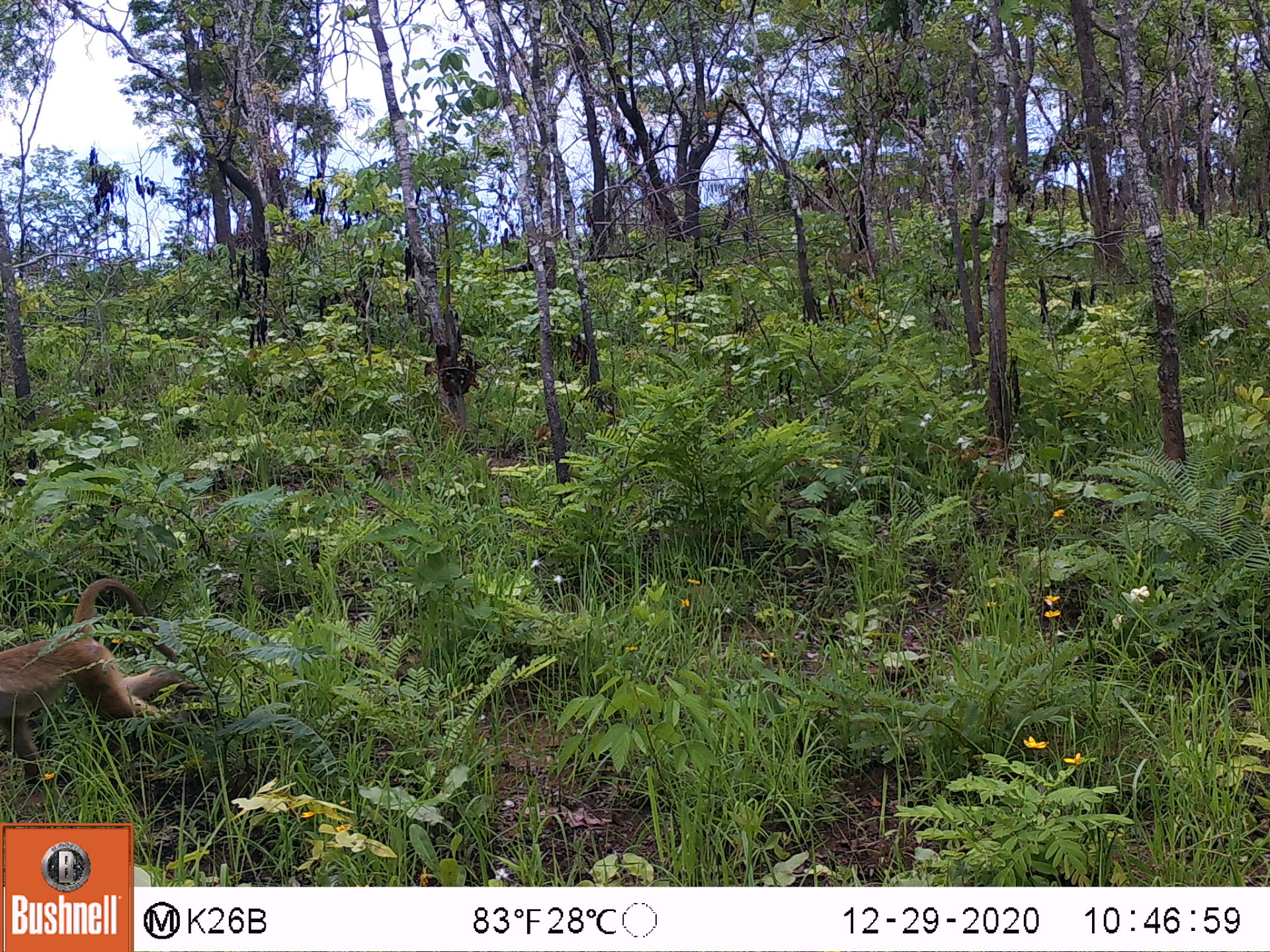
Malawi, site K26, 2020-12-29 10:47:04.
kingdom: Animalia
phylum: Chordata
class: Mammalia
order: Primates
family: Cercopithecidae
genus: Papio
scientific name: Papio cynocephalus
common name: yellow baboon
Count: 1.